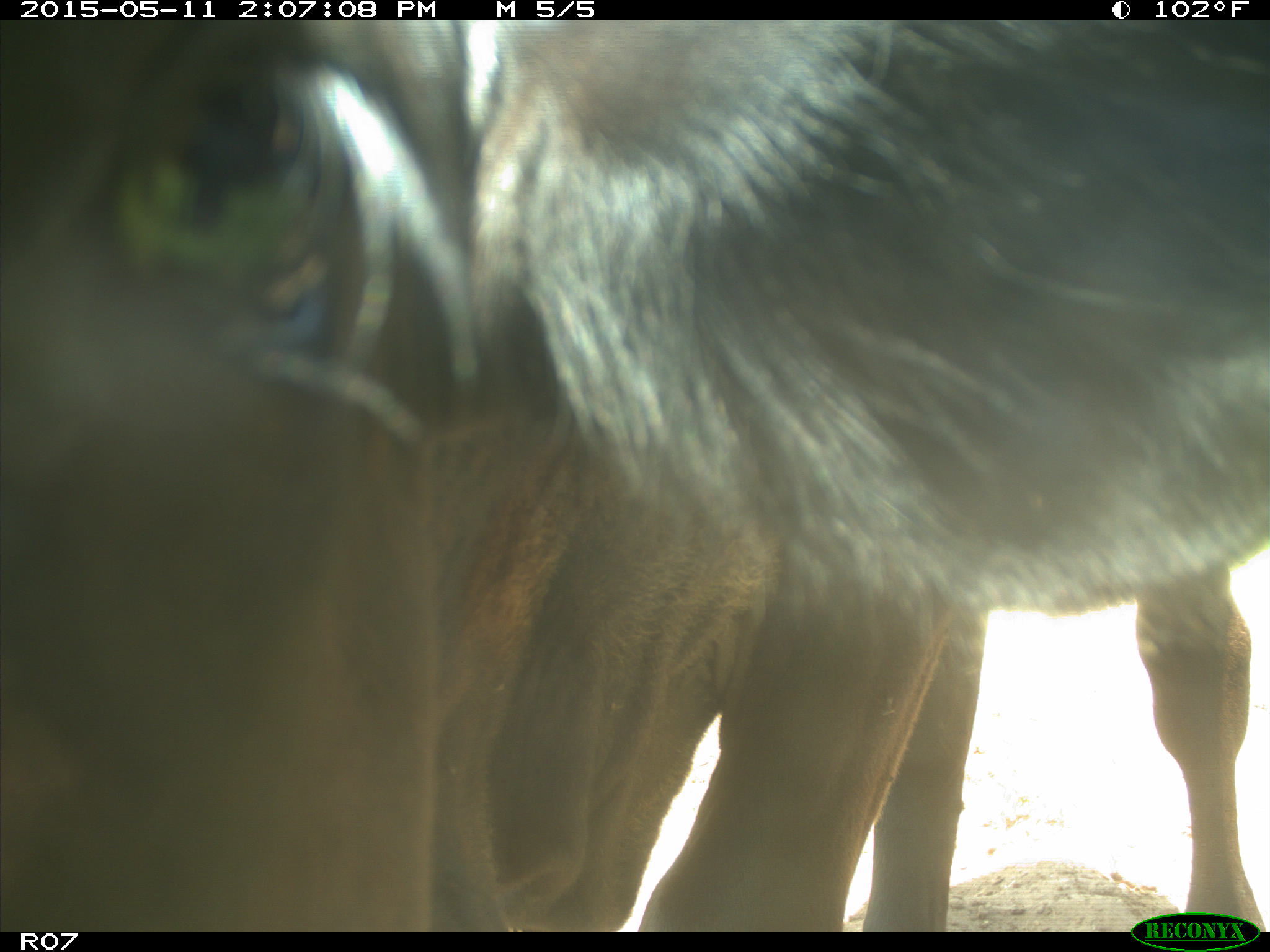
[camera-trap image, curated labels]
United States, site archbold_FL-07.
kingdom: Animalia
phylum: Chordata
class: Mammalia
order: Artiodactyla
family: Bovidae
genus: Bos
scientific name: Bos taurus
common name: domestic cow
Bos taurus (domestic cow).